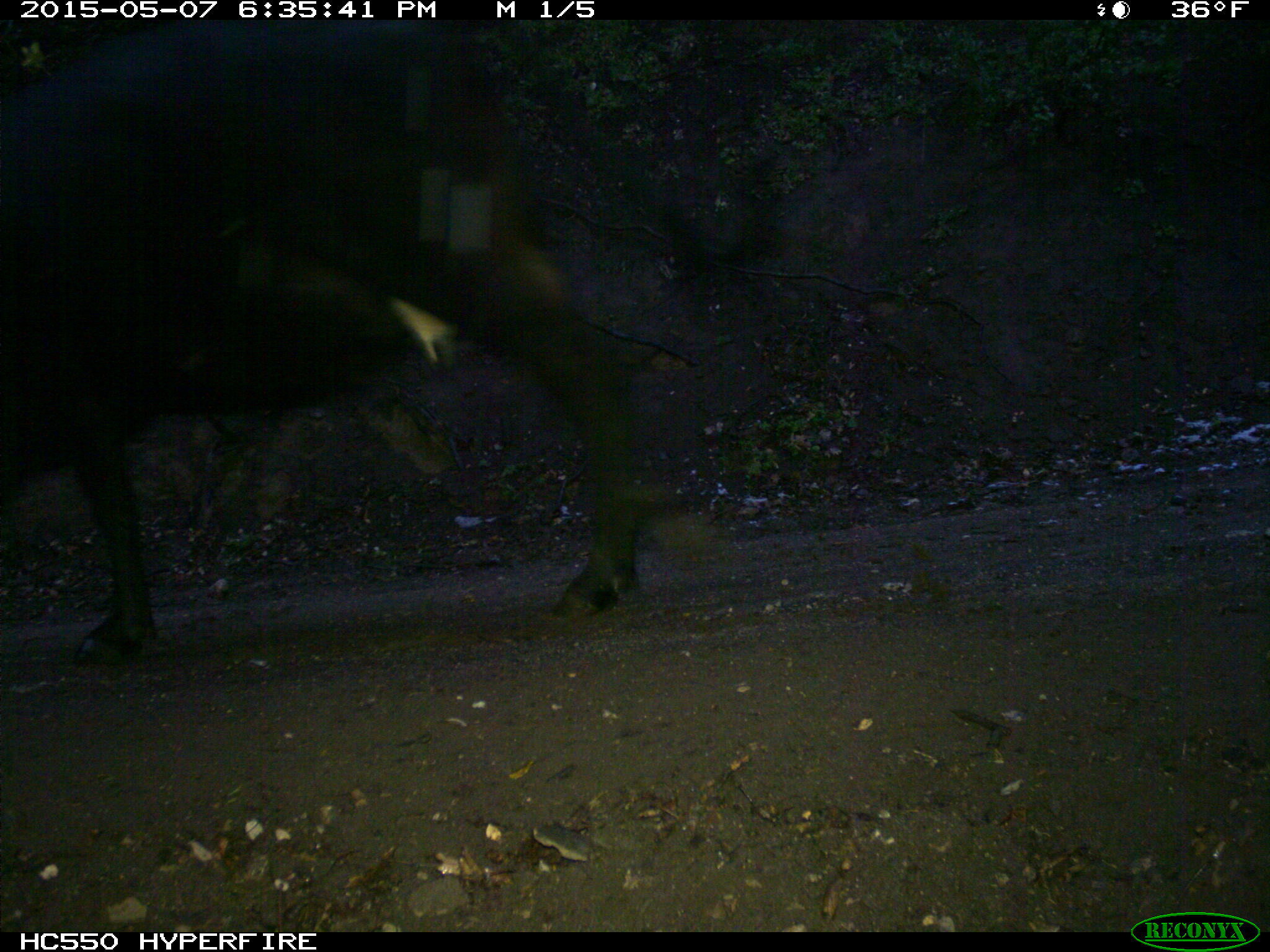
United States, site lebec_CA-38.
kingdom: Animalia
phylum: Chordata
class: Mammalia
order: Artiodactyla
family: Bovidae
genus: Bos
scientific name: Bos taurus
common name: domestic cow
Bos taurus (domestic cow).